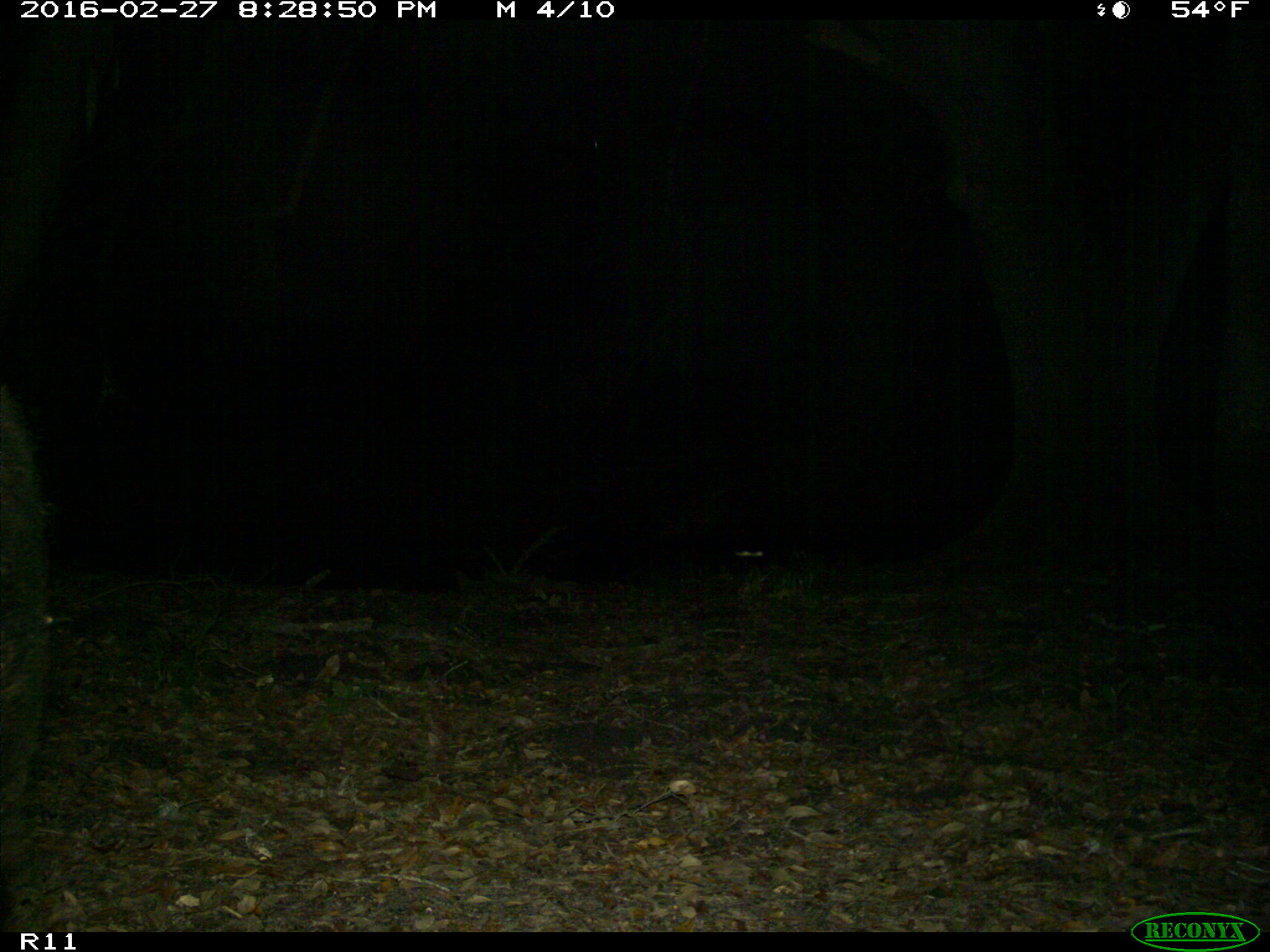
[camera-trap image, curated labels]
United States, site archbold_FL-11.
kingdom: Animalia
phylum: Chordata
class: Mammalia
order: Artiodactyla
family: Suidae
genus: Sus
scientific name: Sus scrofa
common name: wild boar